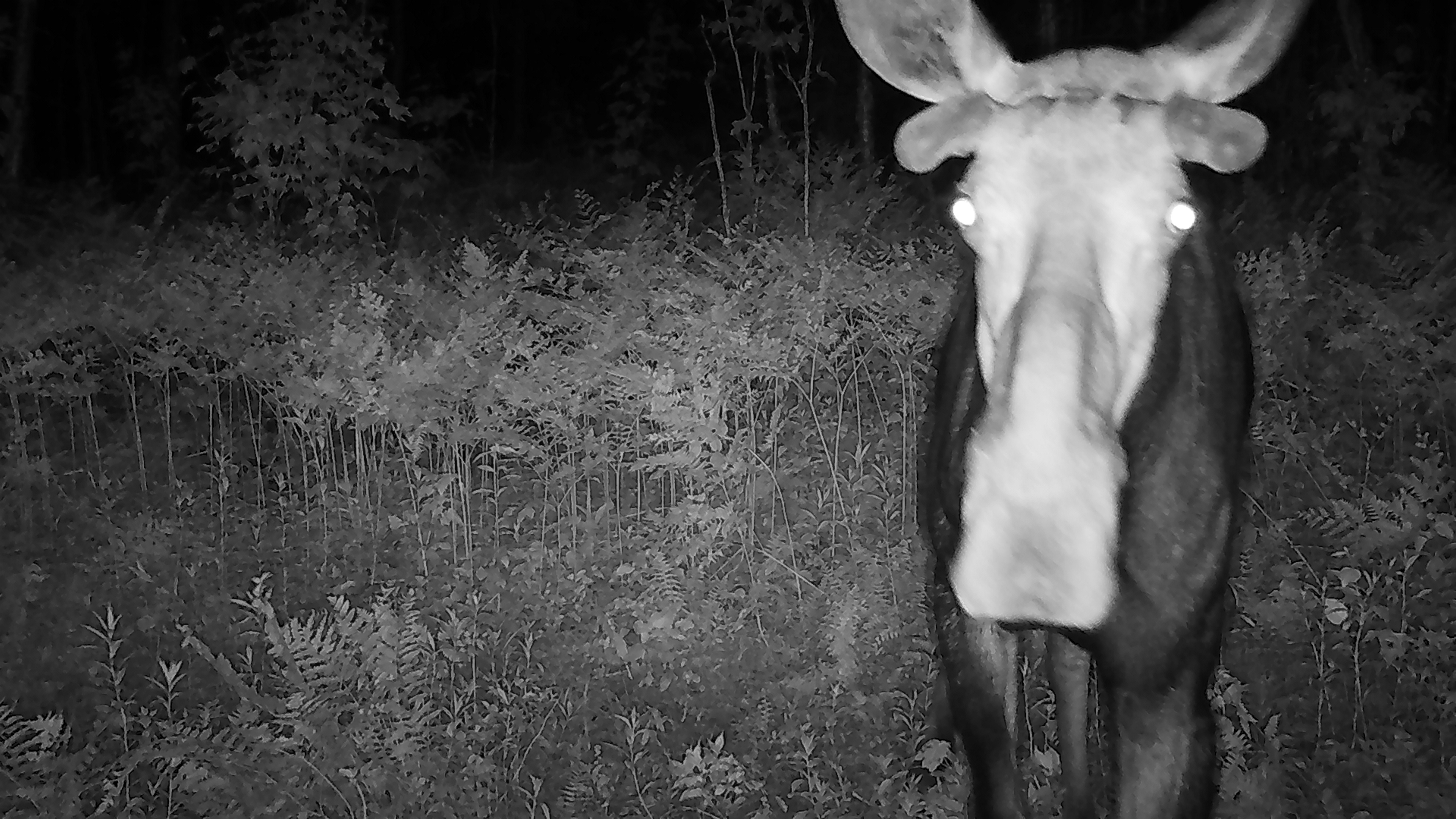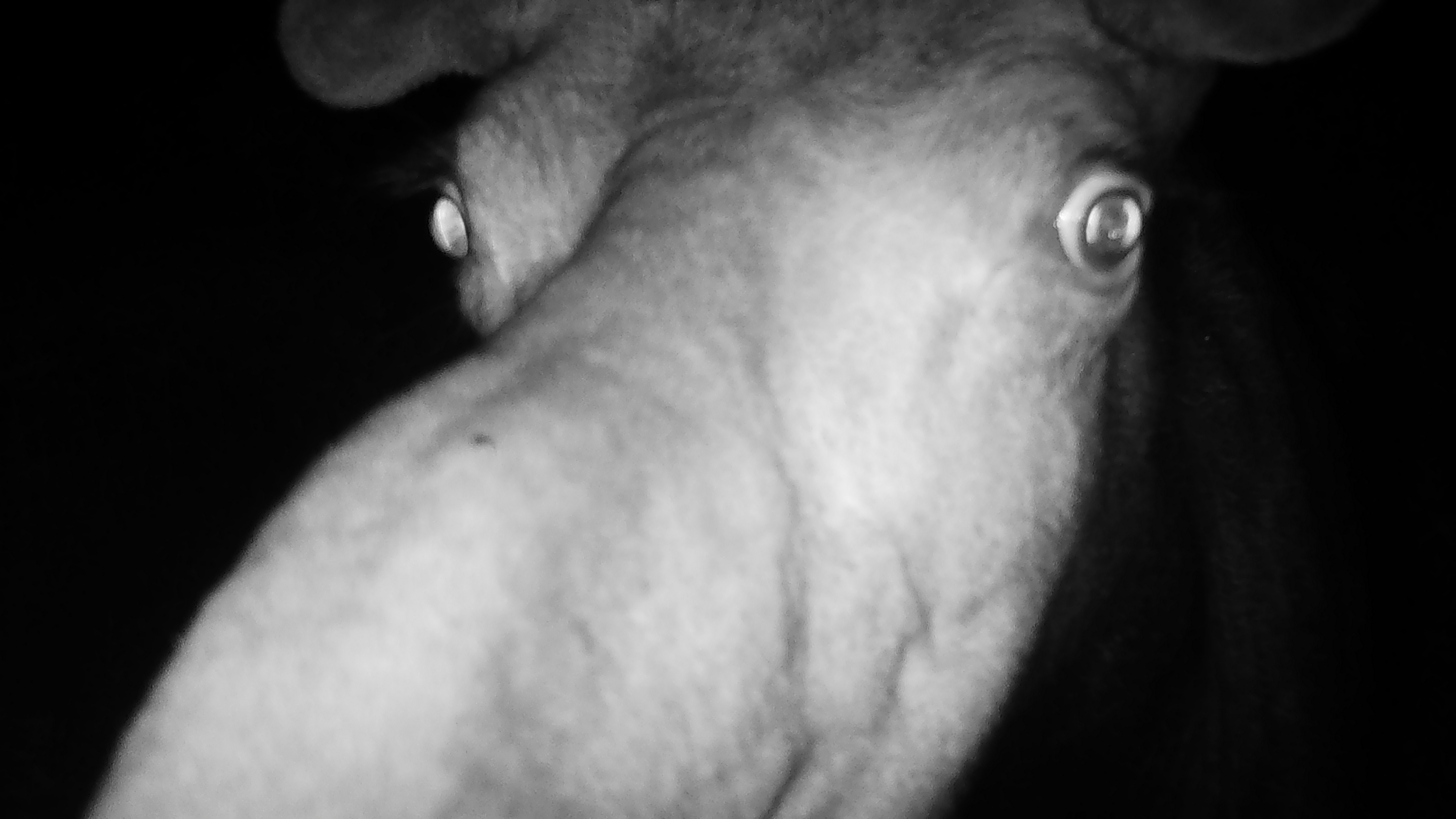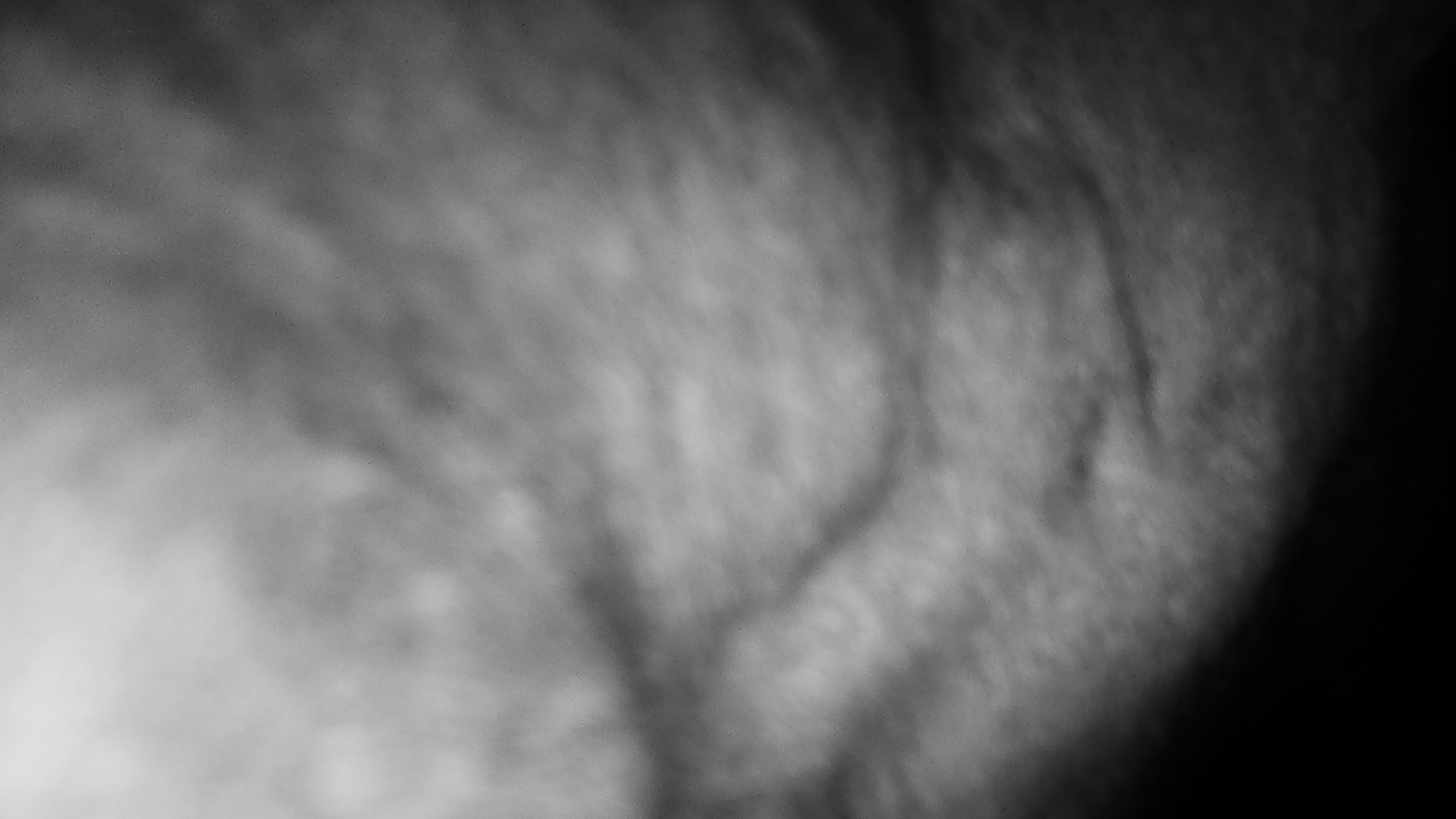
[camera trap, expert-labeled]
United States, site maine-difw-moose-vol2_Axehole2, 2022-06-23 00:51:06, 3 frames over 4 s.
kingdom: Animalia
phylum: Chordata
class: Mammalia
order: Artiodactyla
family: Cervidae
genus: Alces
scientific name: Alces alces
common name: moose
Moose (Alces alces).